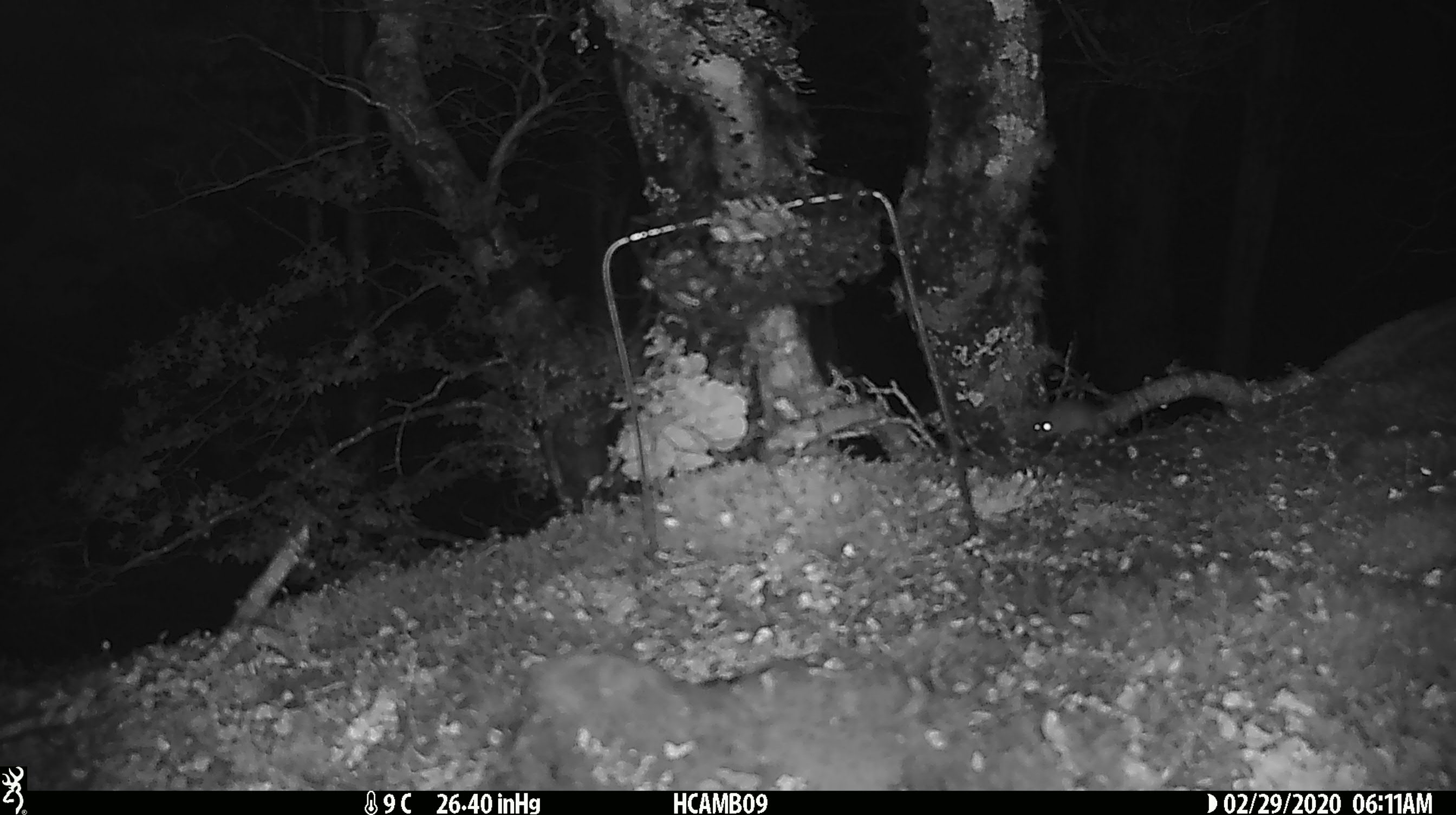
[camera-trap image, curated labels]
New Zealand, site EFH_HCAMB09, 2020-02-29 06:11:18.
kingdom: Animalia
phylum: Chordata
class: Mammalia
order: Rodentia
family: Muridae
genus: Mus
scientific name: Mus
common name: mouse